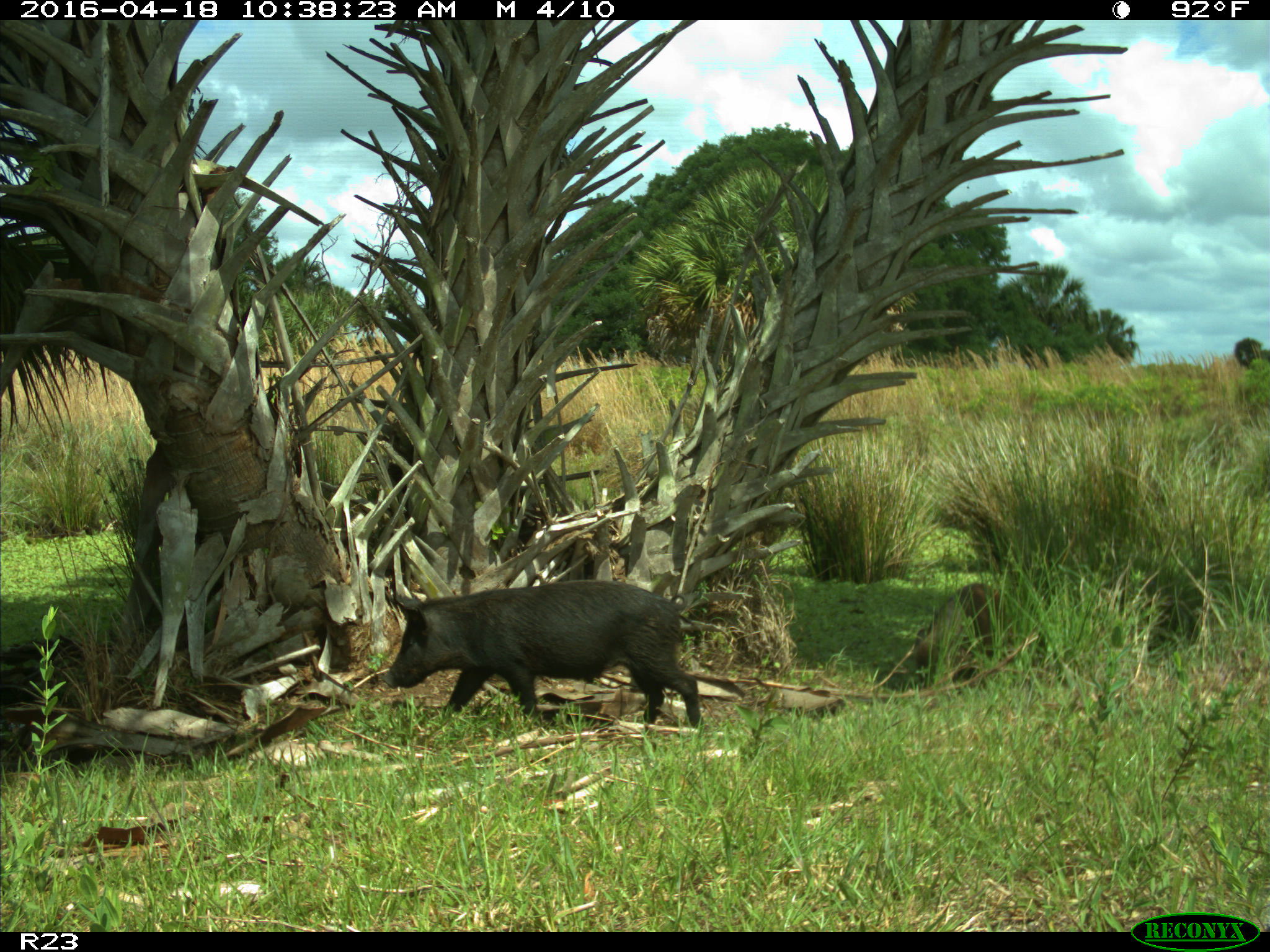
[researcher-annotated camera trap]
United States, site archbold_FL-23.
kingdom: Animalia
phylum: Chordata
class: Mammalia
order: Artiodactyla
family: Suidae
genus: Sus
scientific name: Sus scrofa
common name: wild boar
Sus scrofa (wild boar).